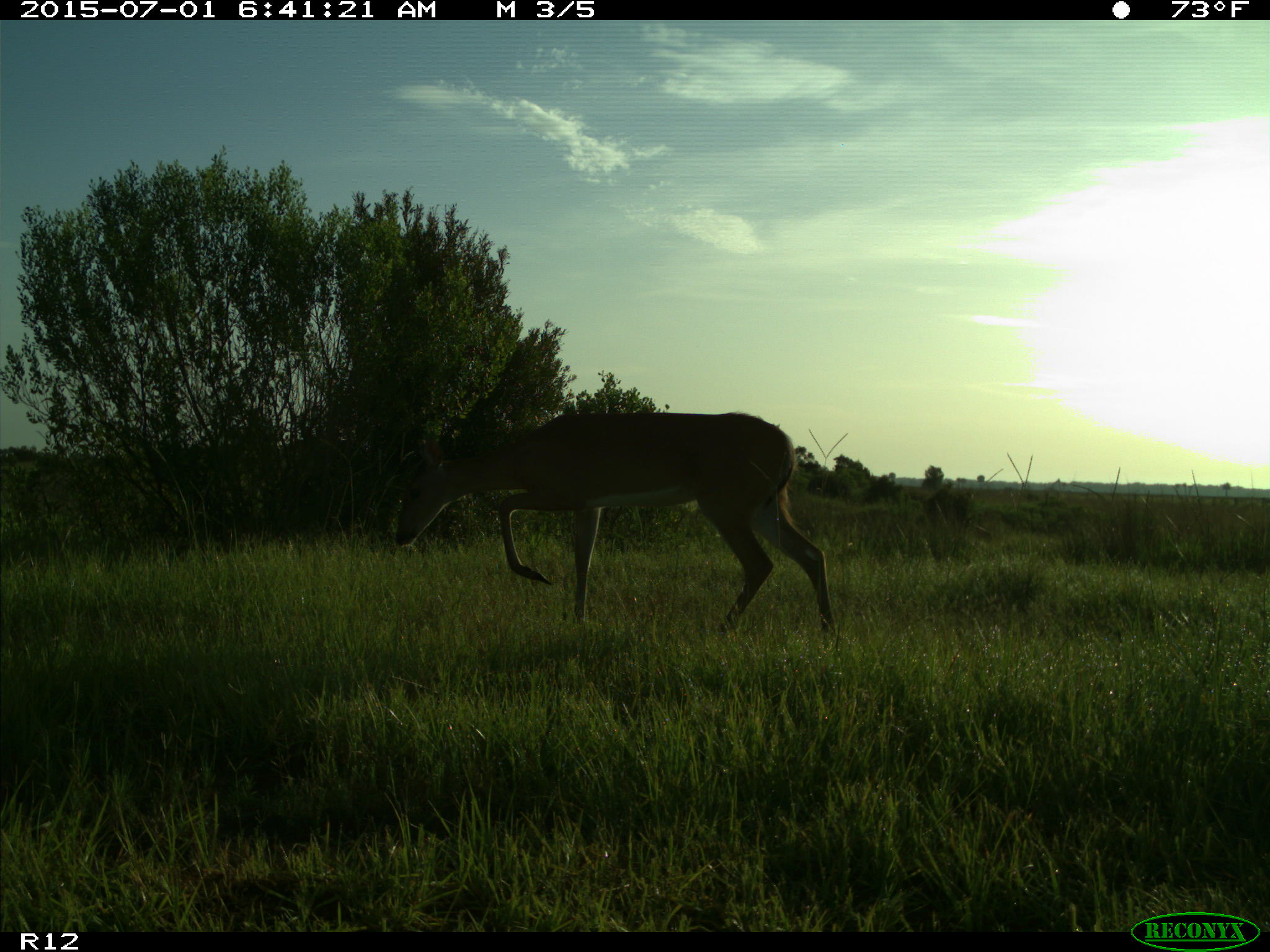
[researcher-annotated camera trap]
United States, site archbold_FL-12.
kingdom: Animalia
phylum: Chordata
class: Mammalia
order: Artiodactyla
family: Cervidae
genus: Odocoileus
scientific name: Odocoileus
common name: deer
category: unidentified deer